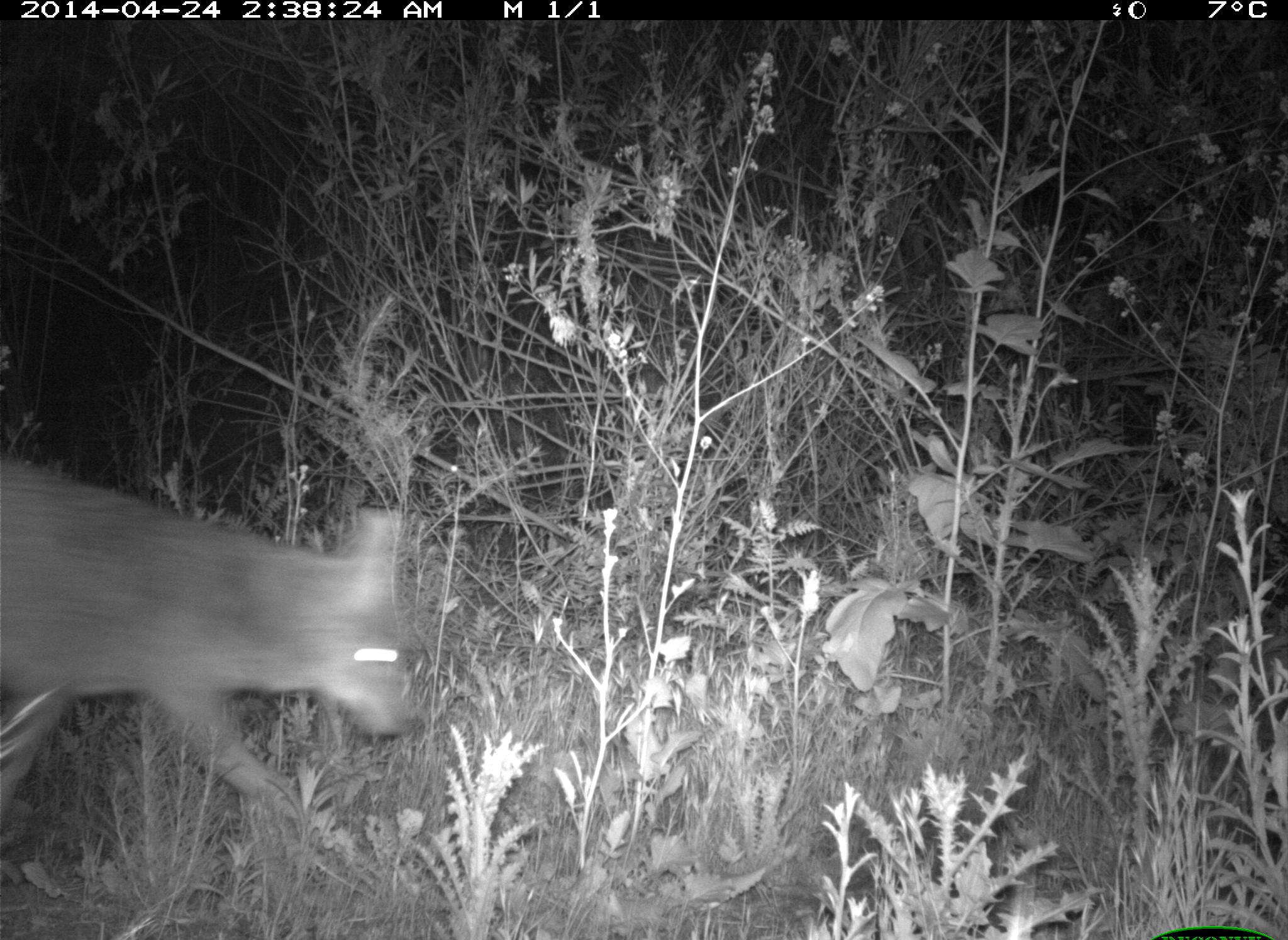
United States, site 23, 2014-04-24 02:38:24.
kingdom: Animalia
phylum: Chordata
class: Mammalia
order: Carnivora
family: Canidae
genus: Canis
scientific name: Canis latrans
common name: coyote